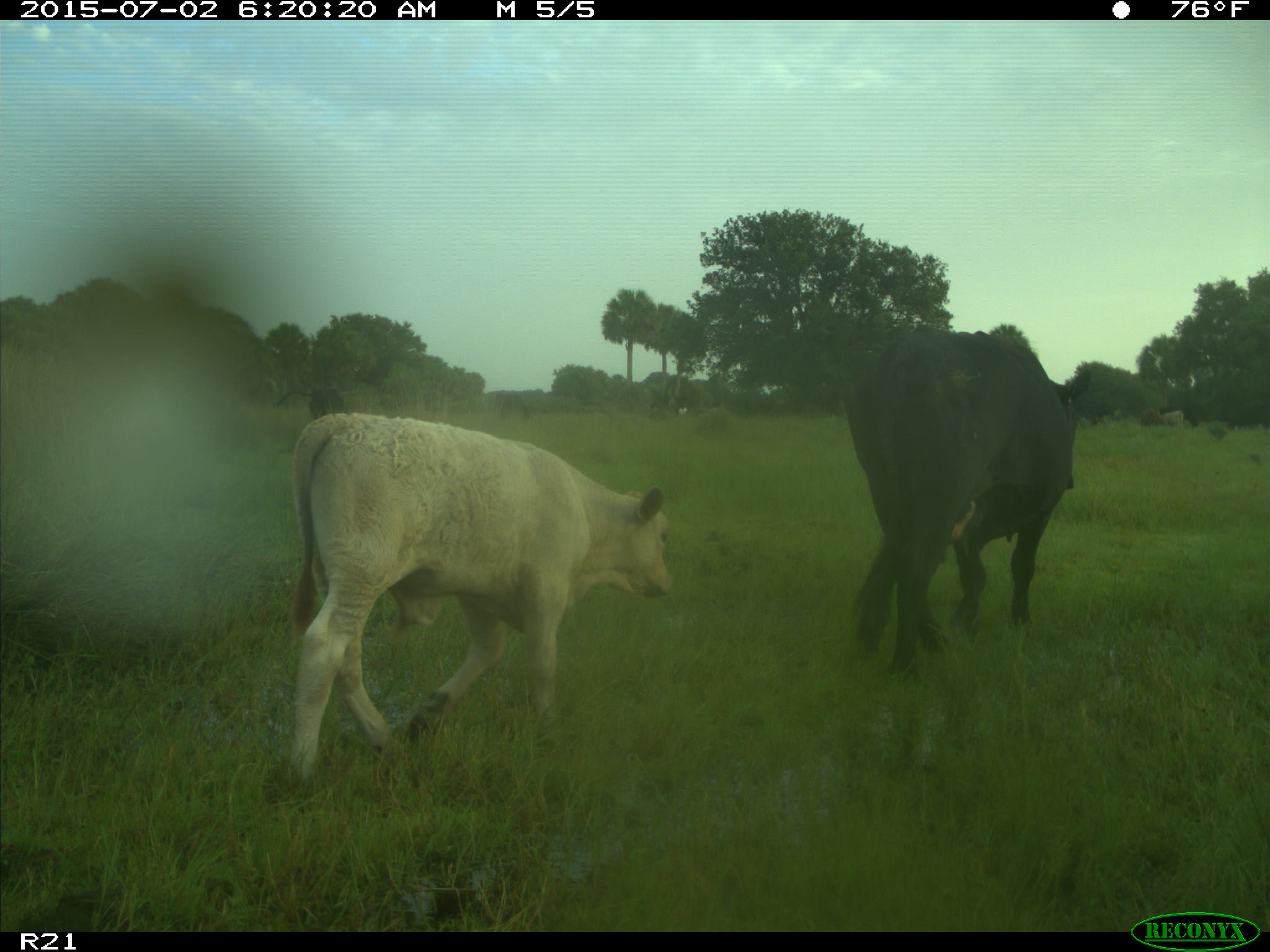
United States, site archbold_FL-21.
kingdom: Animalia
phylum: Chordata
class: Mammalia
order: Artiodactyla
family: Bovidae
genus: Bos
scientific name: Bos taurus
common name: domestic cow